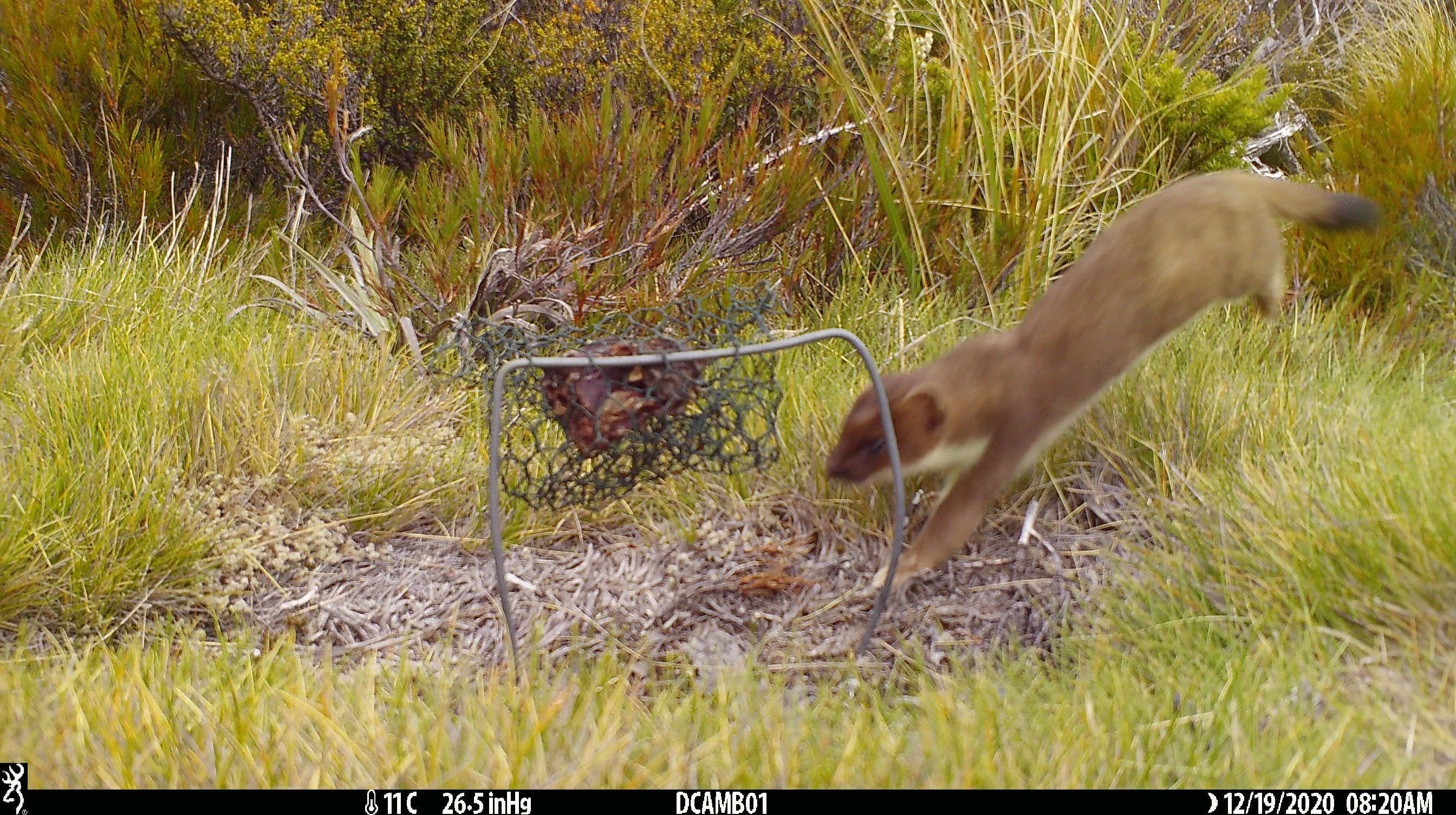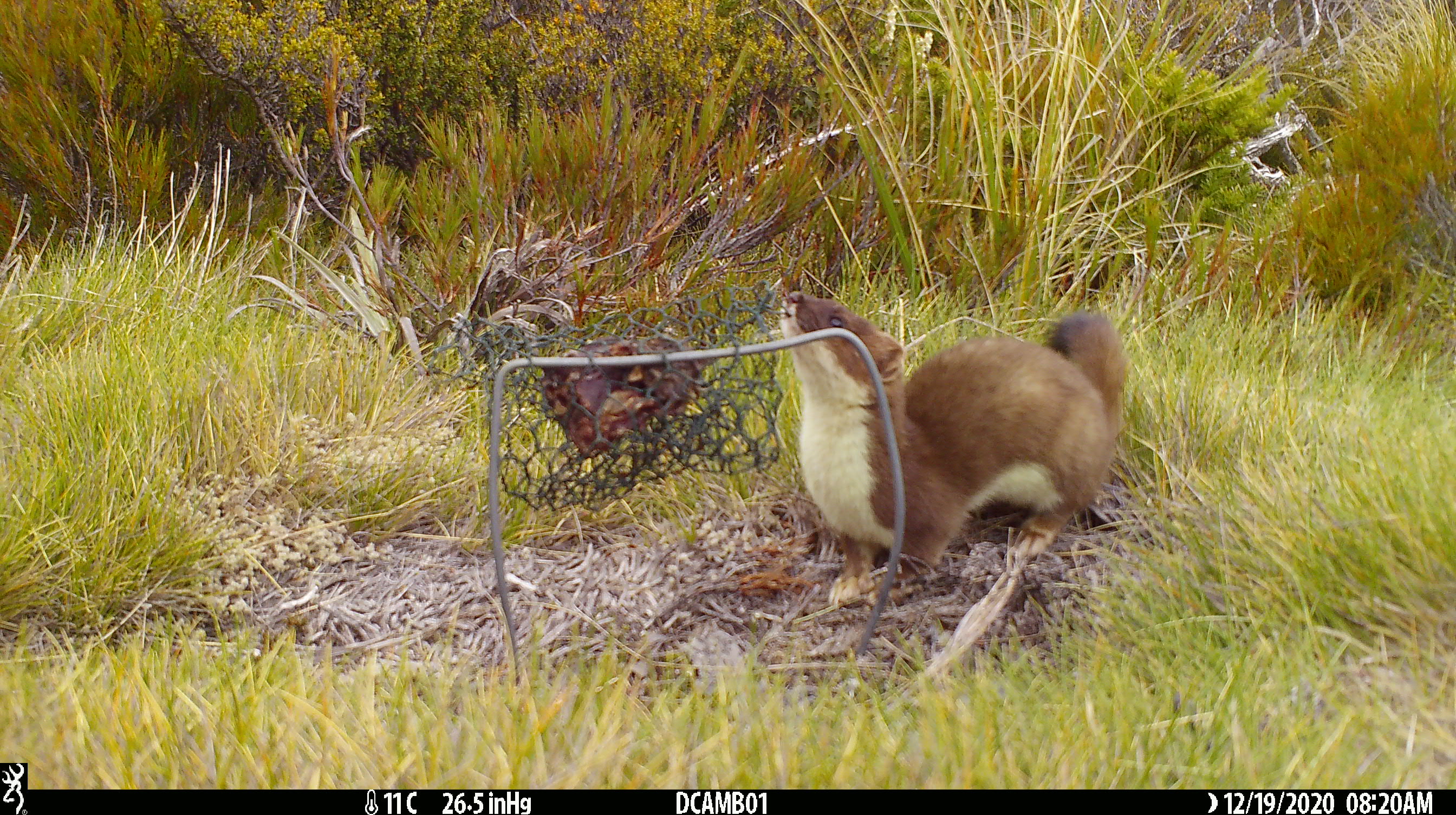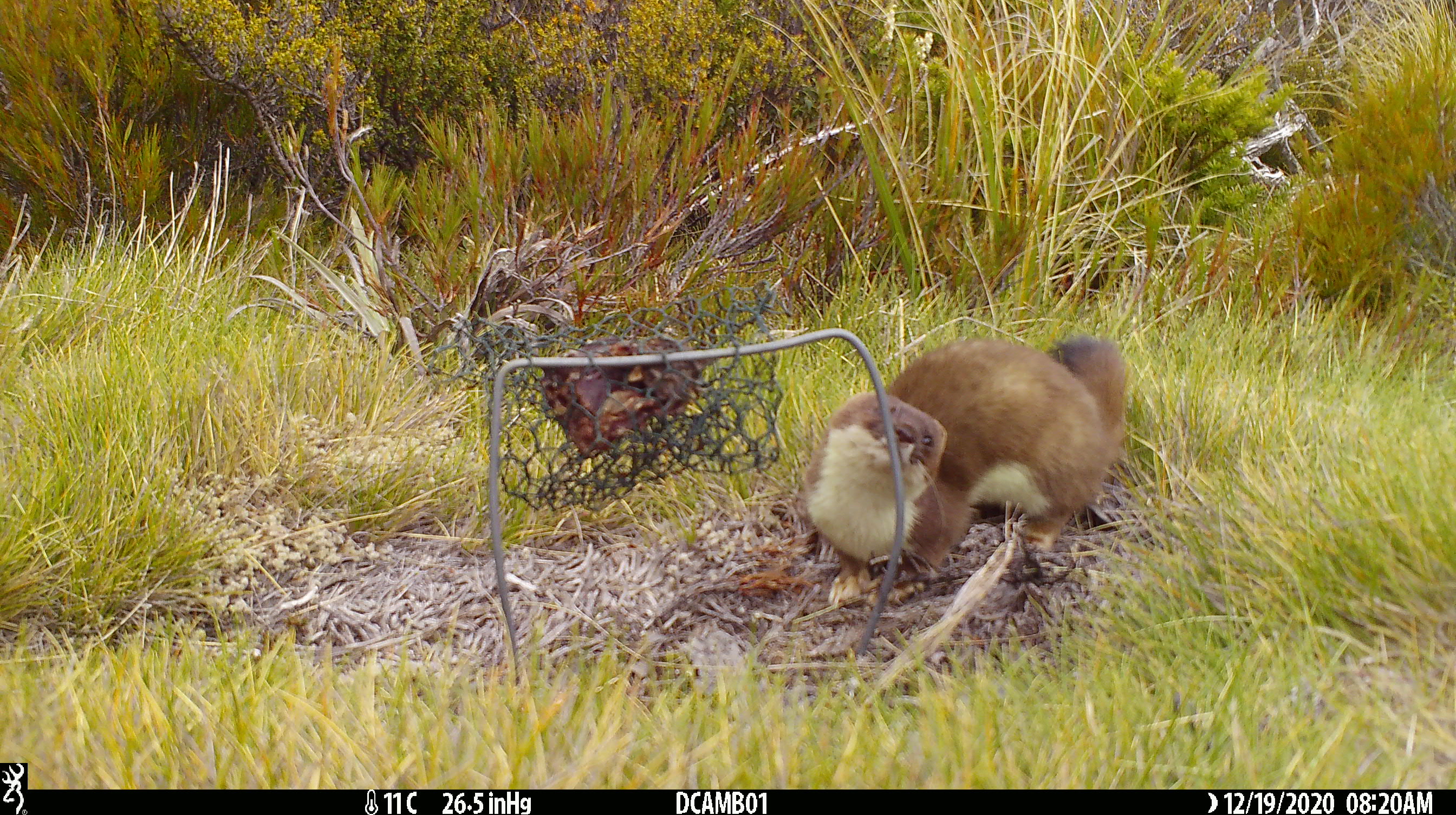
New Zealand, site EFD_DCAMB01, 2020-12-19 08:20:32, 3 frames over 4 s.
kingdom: Animalia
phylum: Chordata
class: Mammalia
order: Carnivora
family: Mustelidae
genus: Mustela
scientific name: Mustela erminea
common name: stoat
Stoat (Mustela erminea).